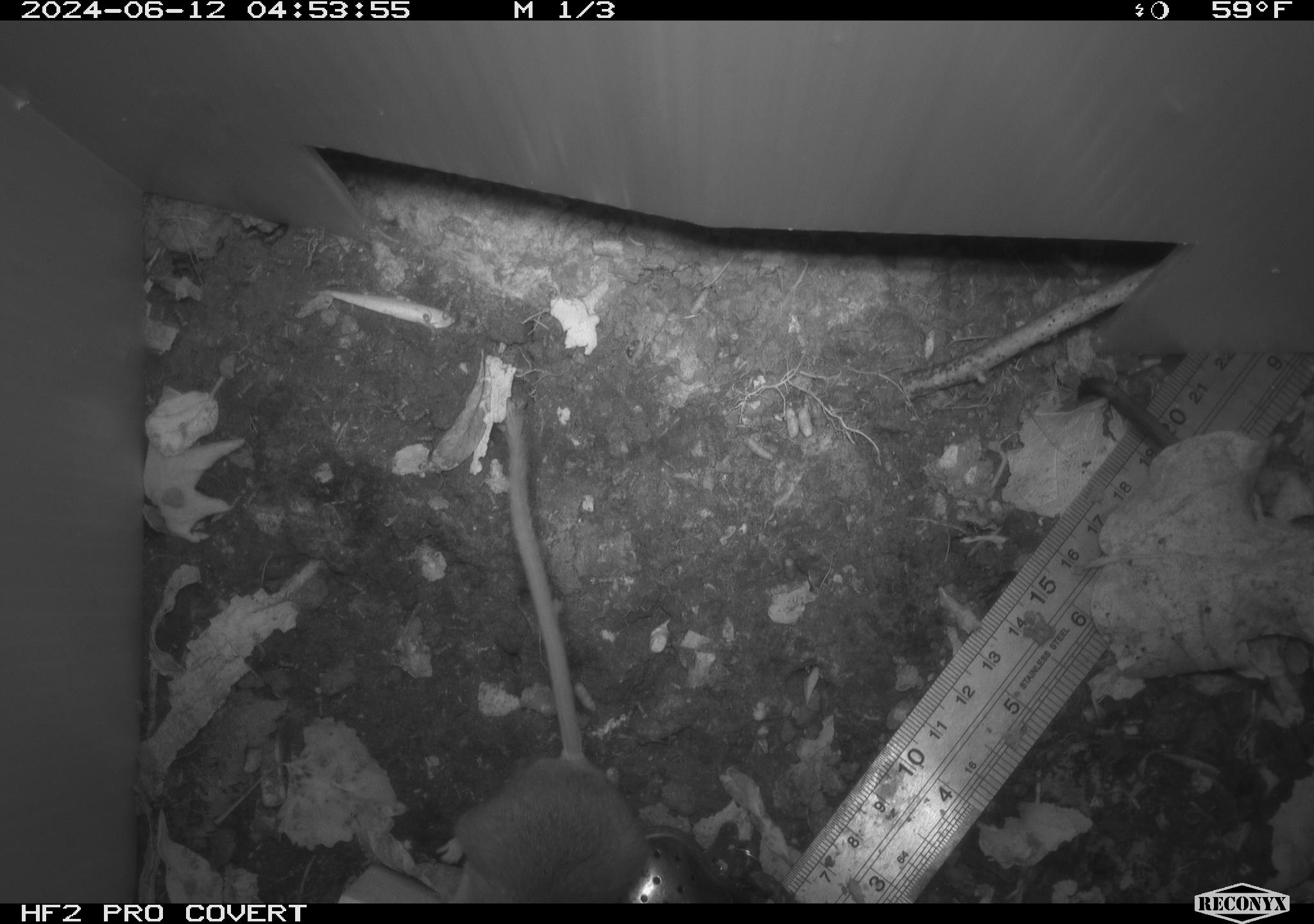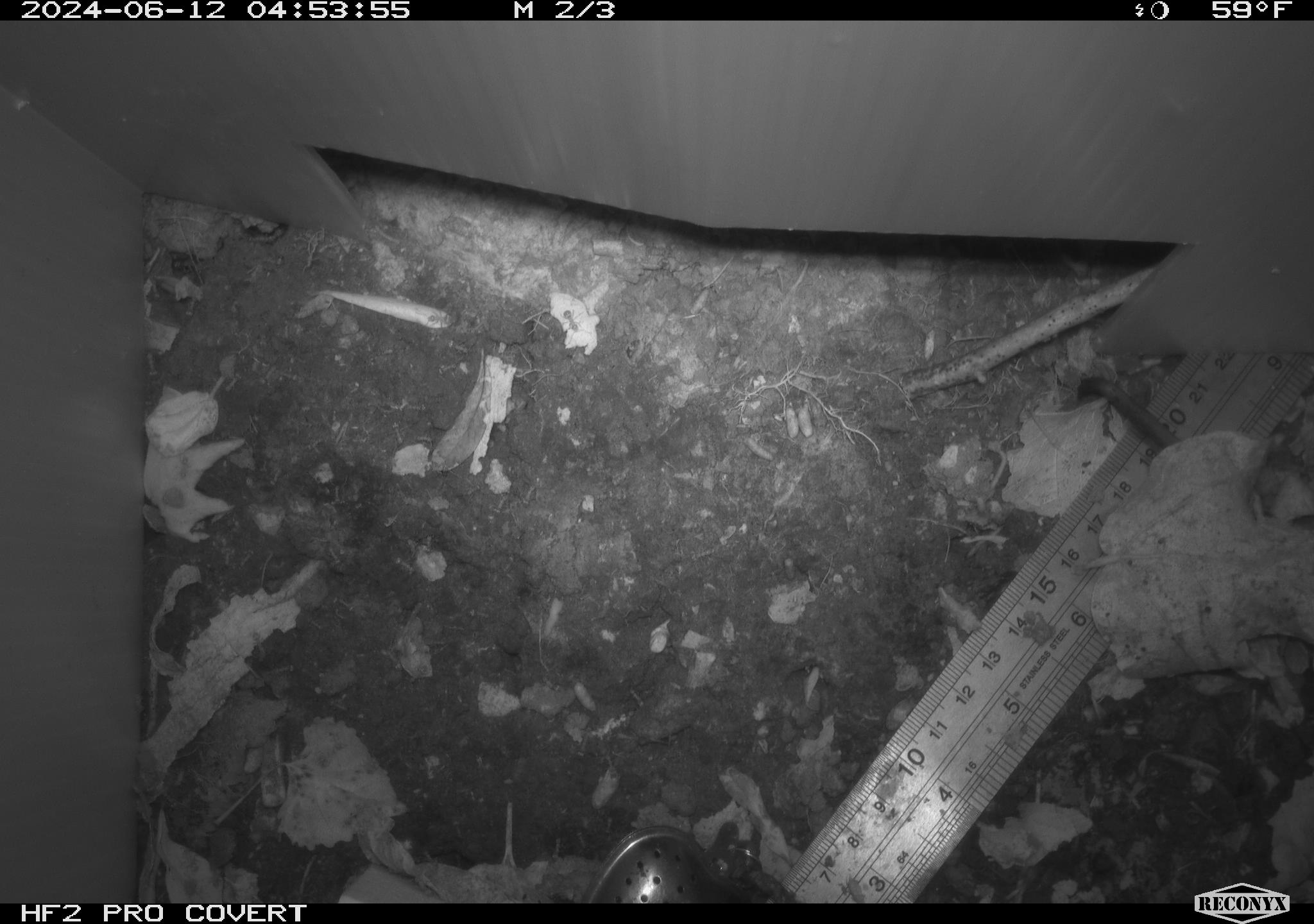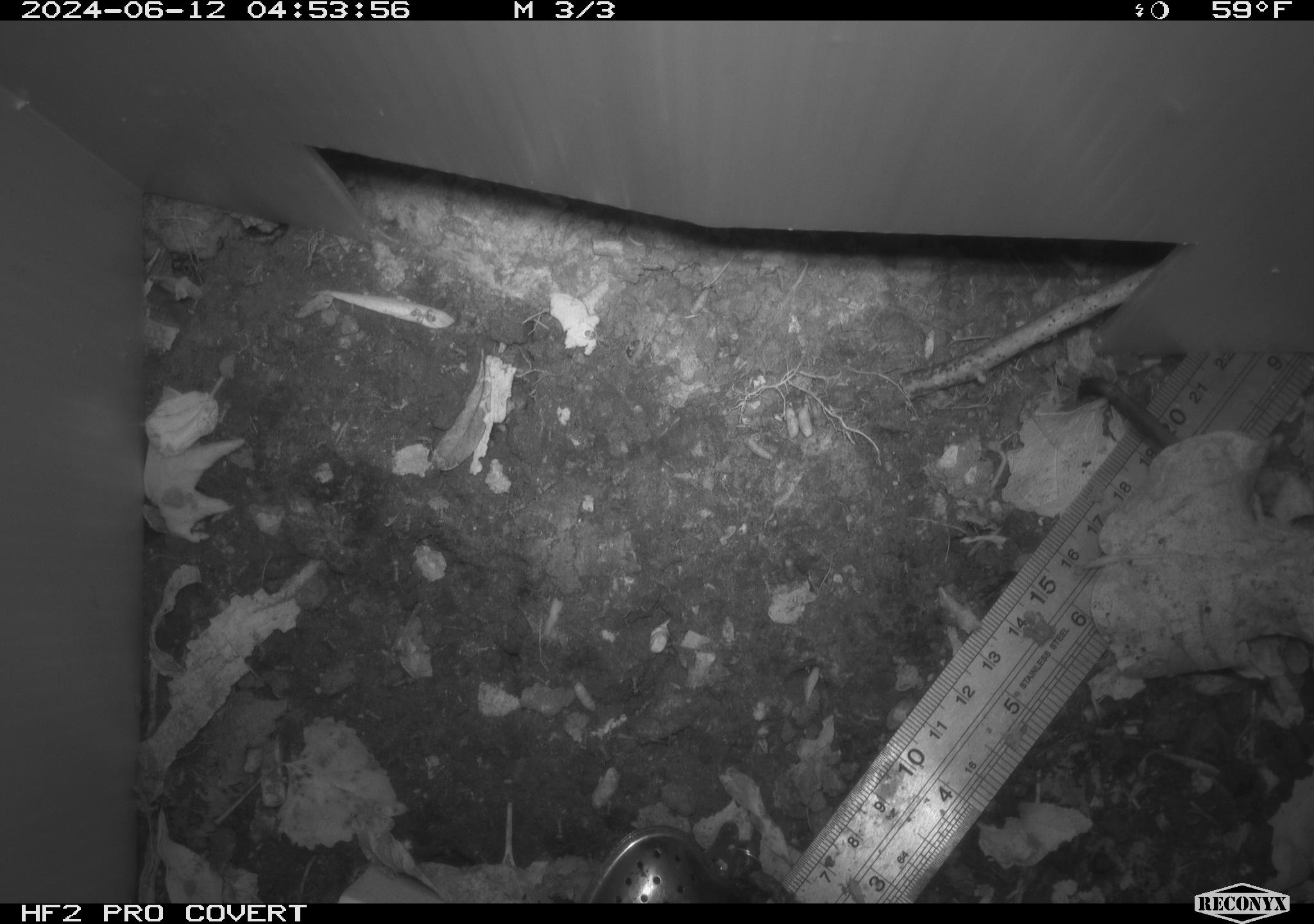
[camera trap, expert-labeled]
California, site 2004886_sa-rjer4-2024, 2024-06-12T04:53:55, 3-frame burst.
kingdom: Animalia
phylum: Chordata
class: Mammalia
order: Rodentia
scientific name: Rodentia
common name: mouse species